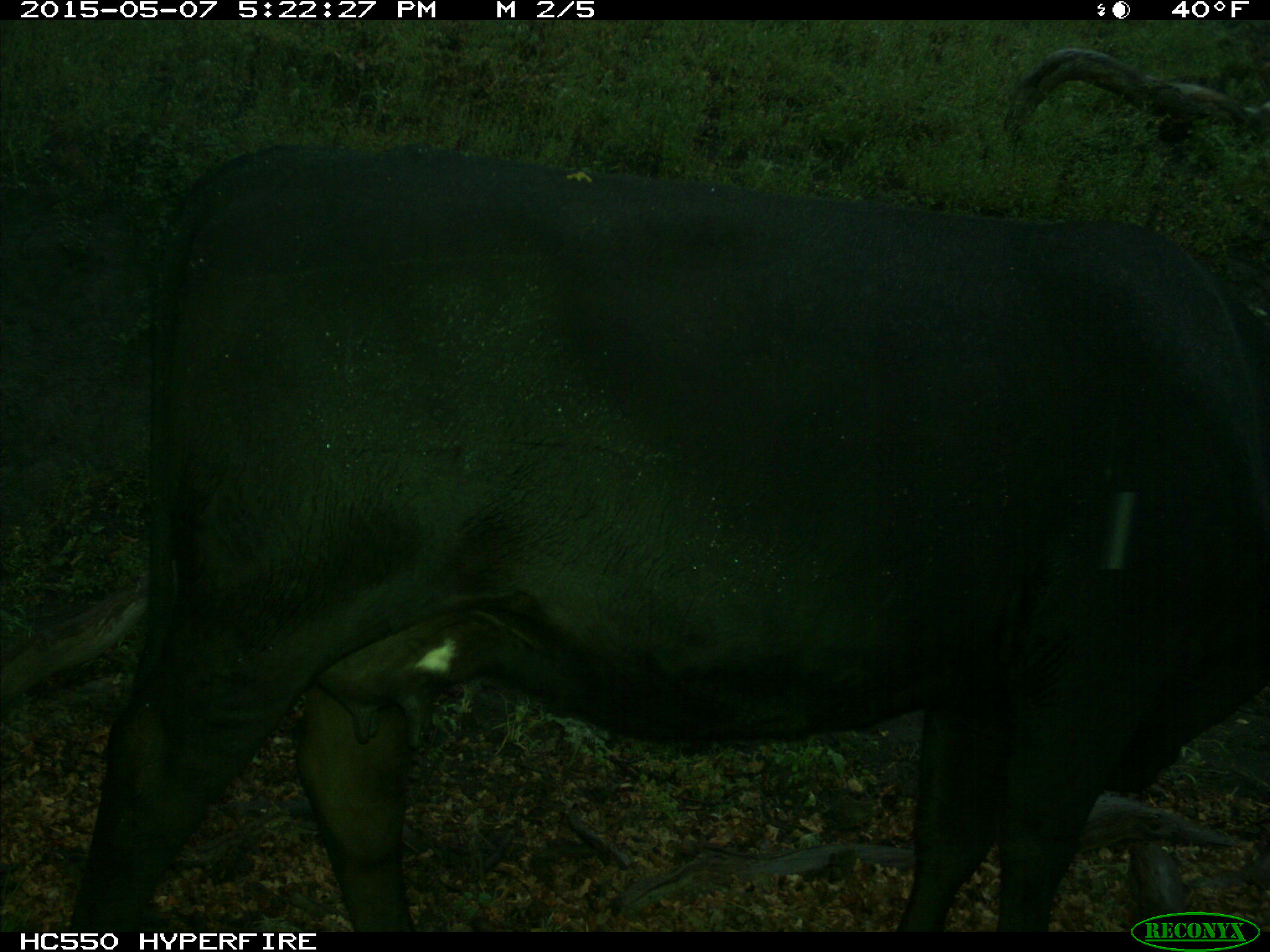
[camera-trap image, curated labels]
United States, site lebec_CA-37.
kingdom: Animalia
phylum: Chordata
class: Mammalia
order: Artiodactyla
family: Bovidae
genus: Bos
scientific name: Bos taurus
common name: domestic cow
Bos taurus (domestic cow).